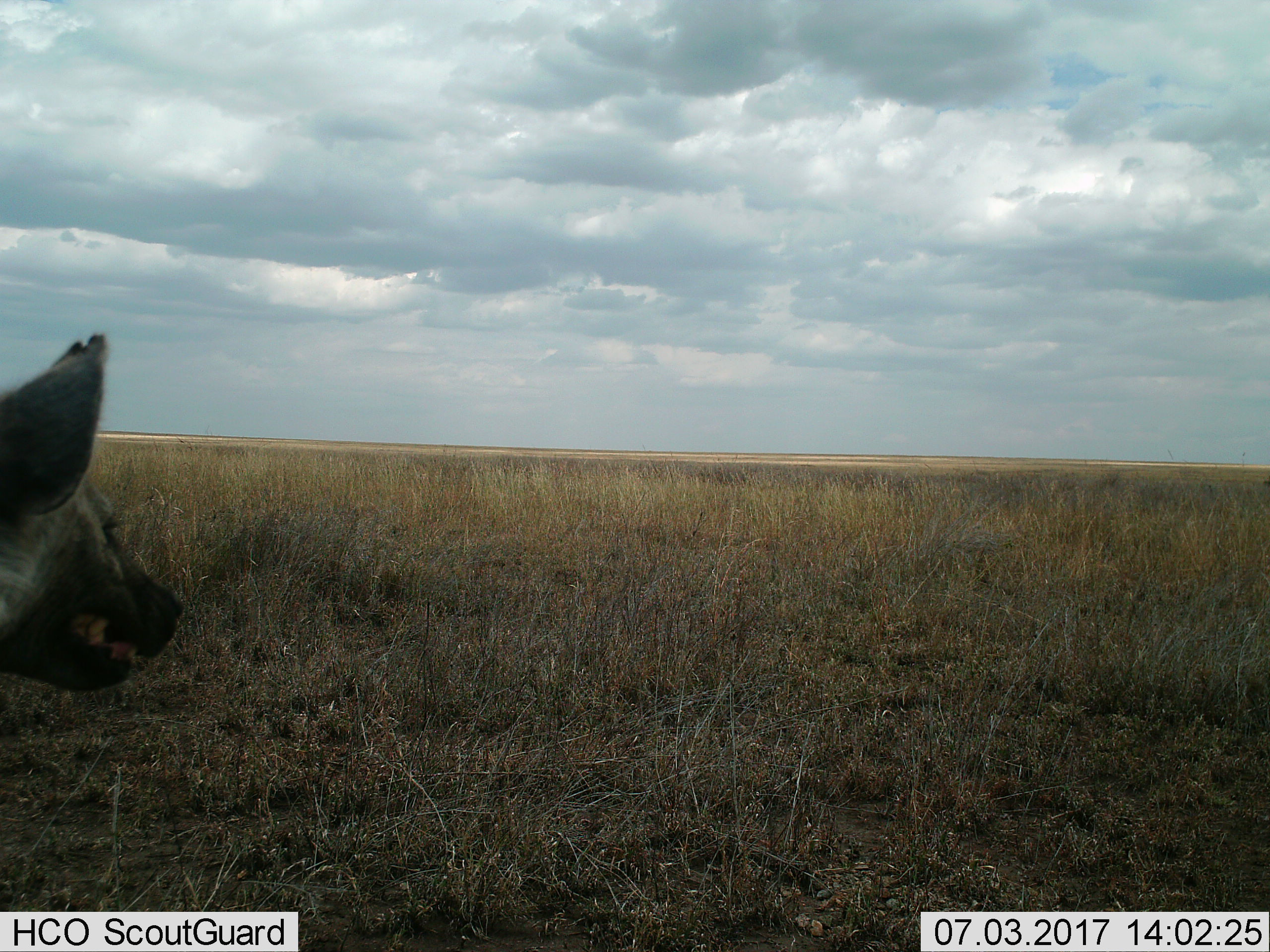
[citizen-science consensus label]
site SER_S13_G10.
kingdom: Animalia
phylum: Chordata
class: Mammalia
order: Carnivora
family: Hyaenidae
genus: Hyaena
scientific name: Hyaena hyaena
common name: striped hyena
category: hyenastriped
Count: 1.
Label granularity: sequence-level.